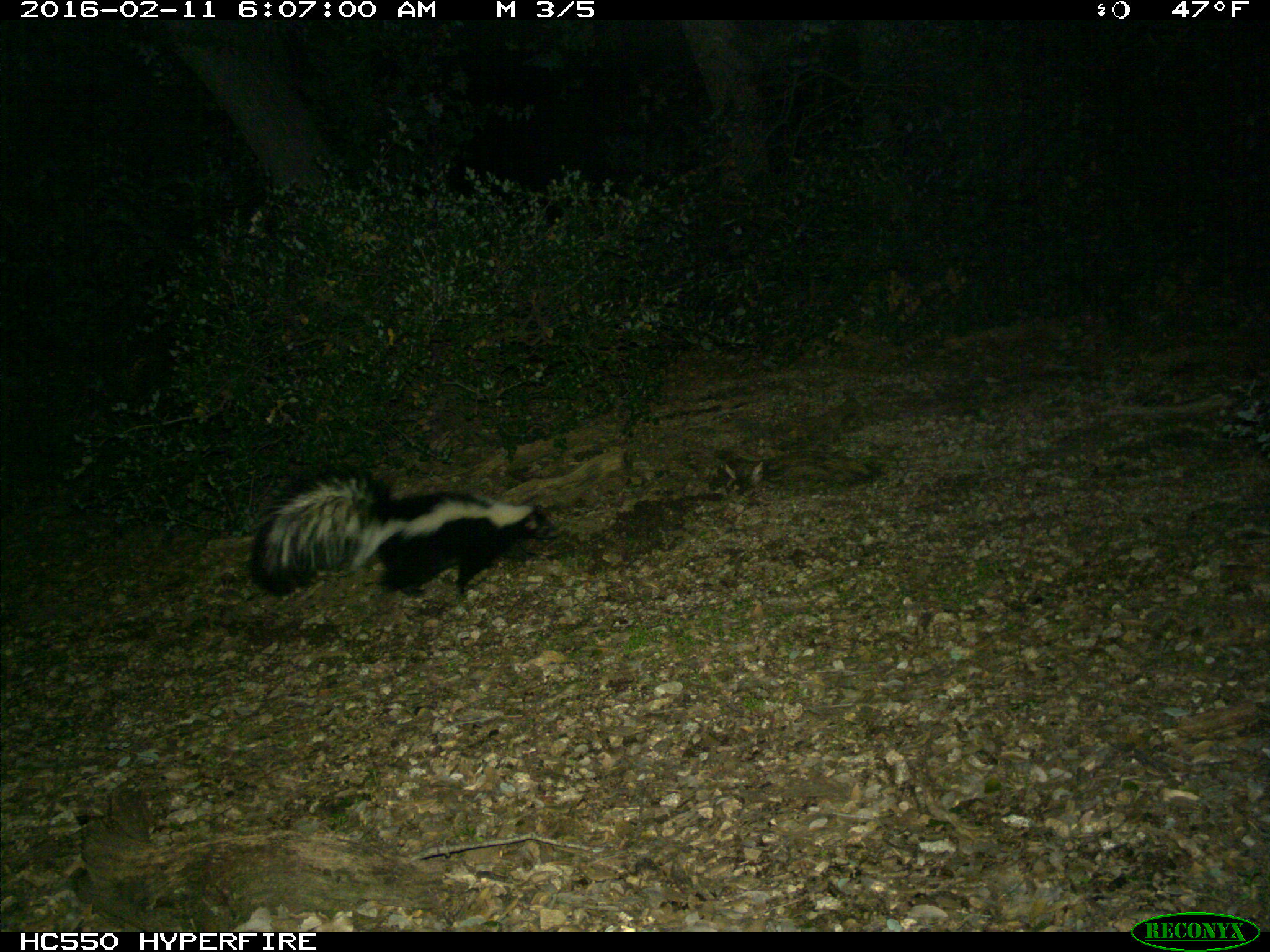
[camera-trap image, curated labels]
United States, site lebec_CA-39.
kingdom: Animalia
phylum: Chordata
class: Mammalia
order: Carnivora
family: Mephitidae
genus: Mephitis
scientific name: Mephitis mephitis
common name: striped skunk